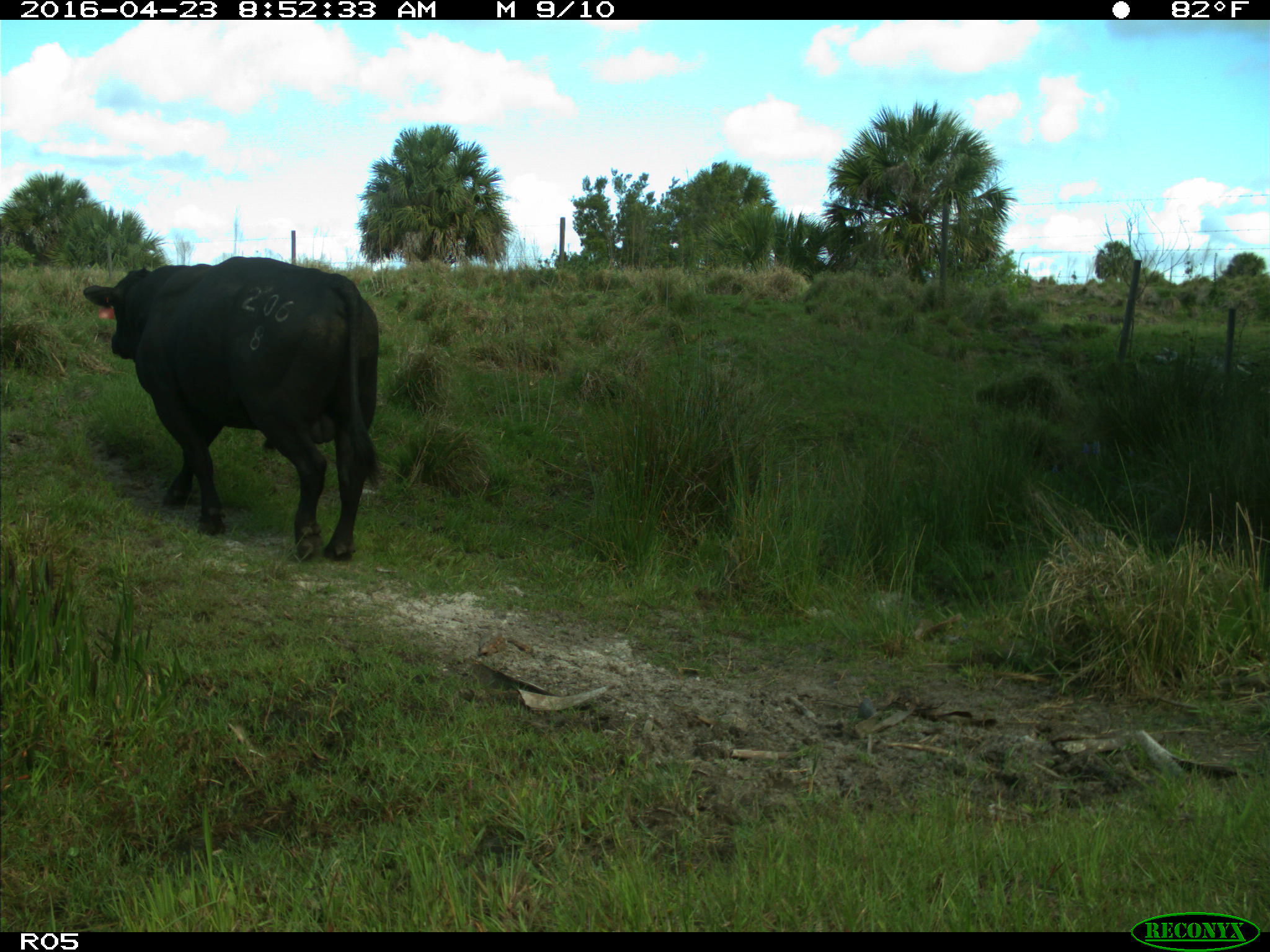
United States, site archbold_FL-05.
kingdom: Animalia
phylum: Chordata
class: Mammalia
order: Artiodactyla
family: Bovidae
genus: Bos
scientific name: Bos taurus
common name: domestic cow